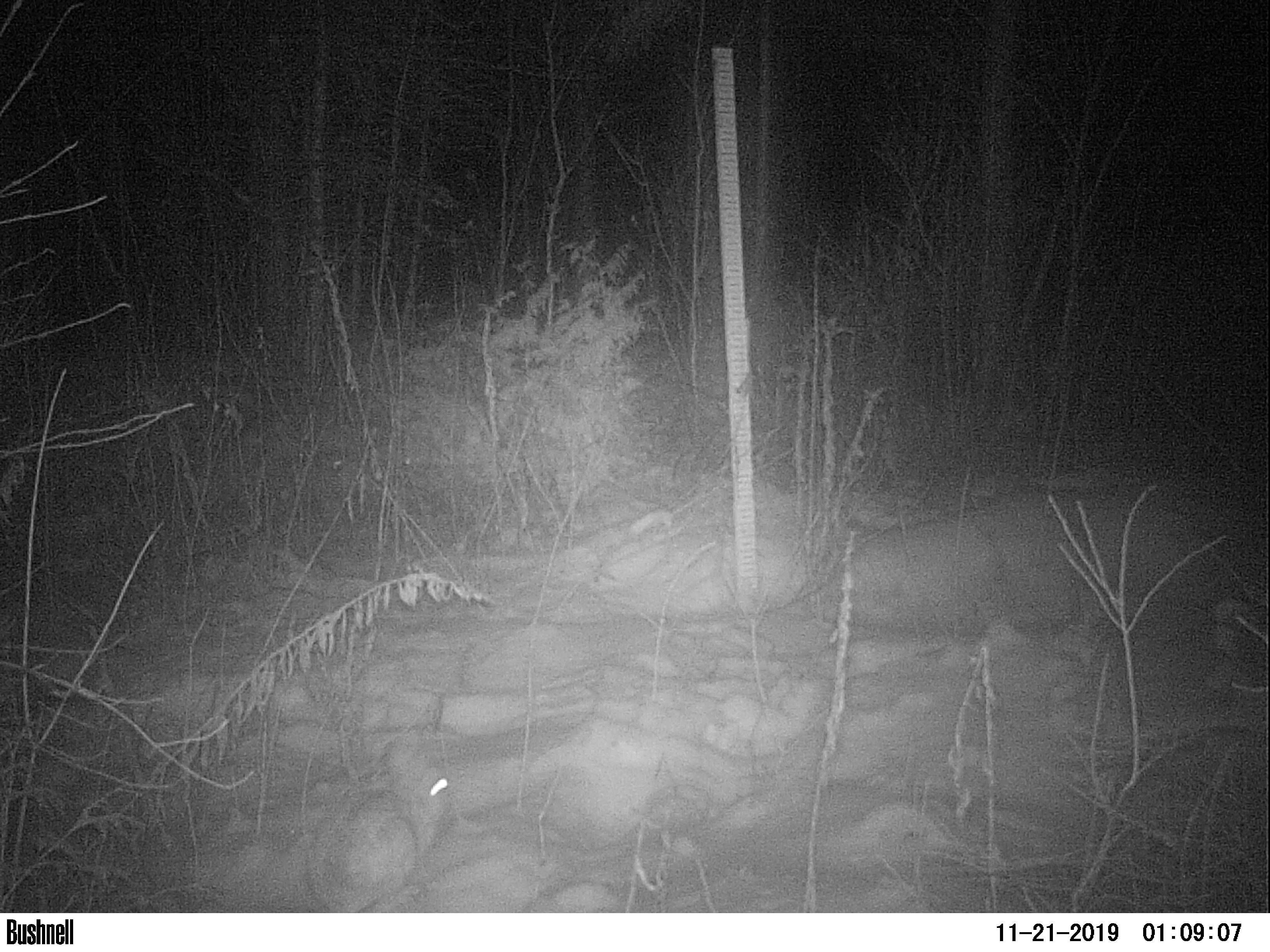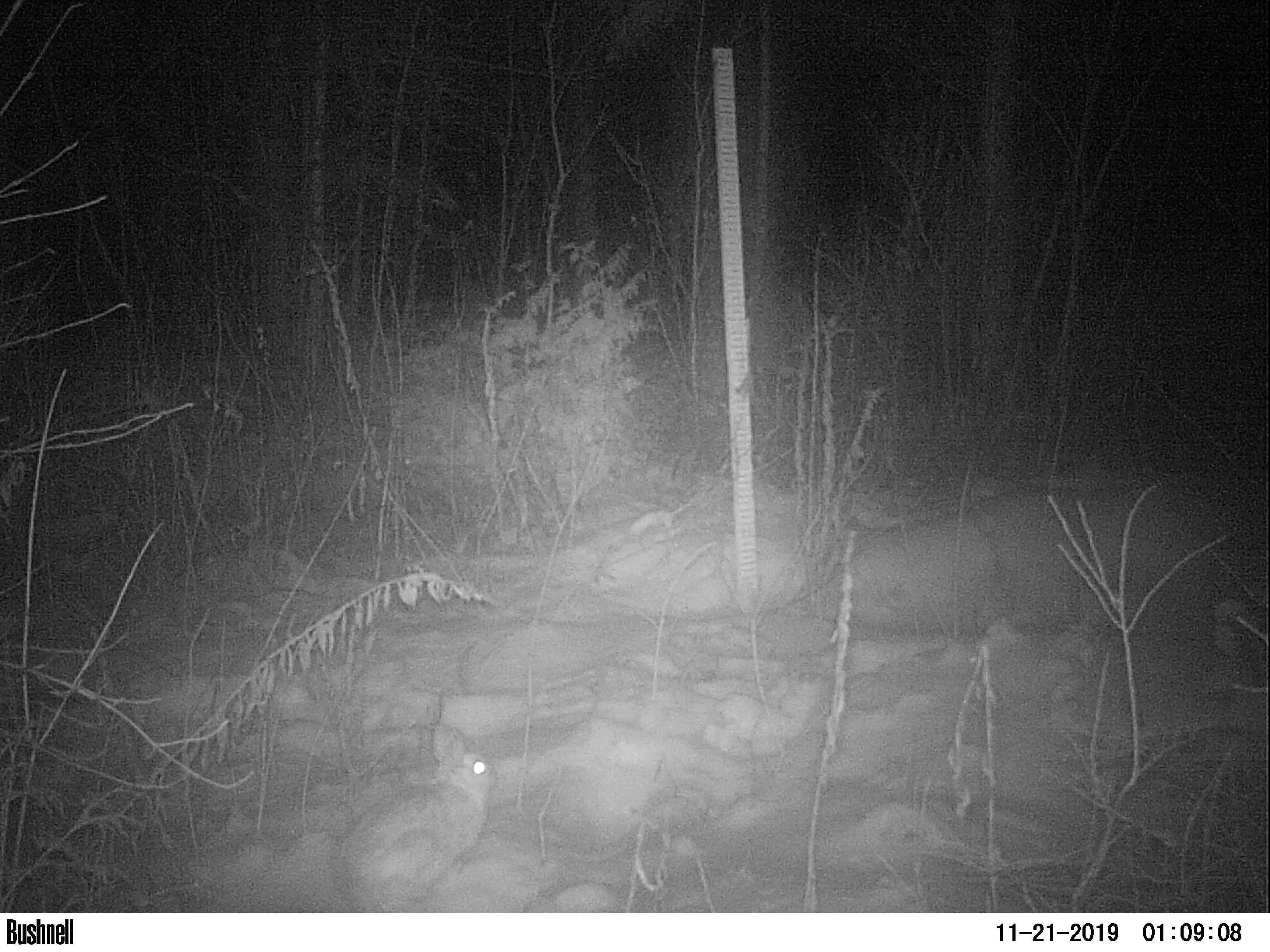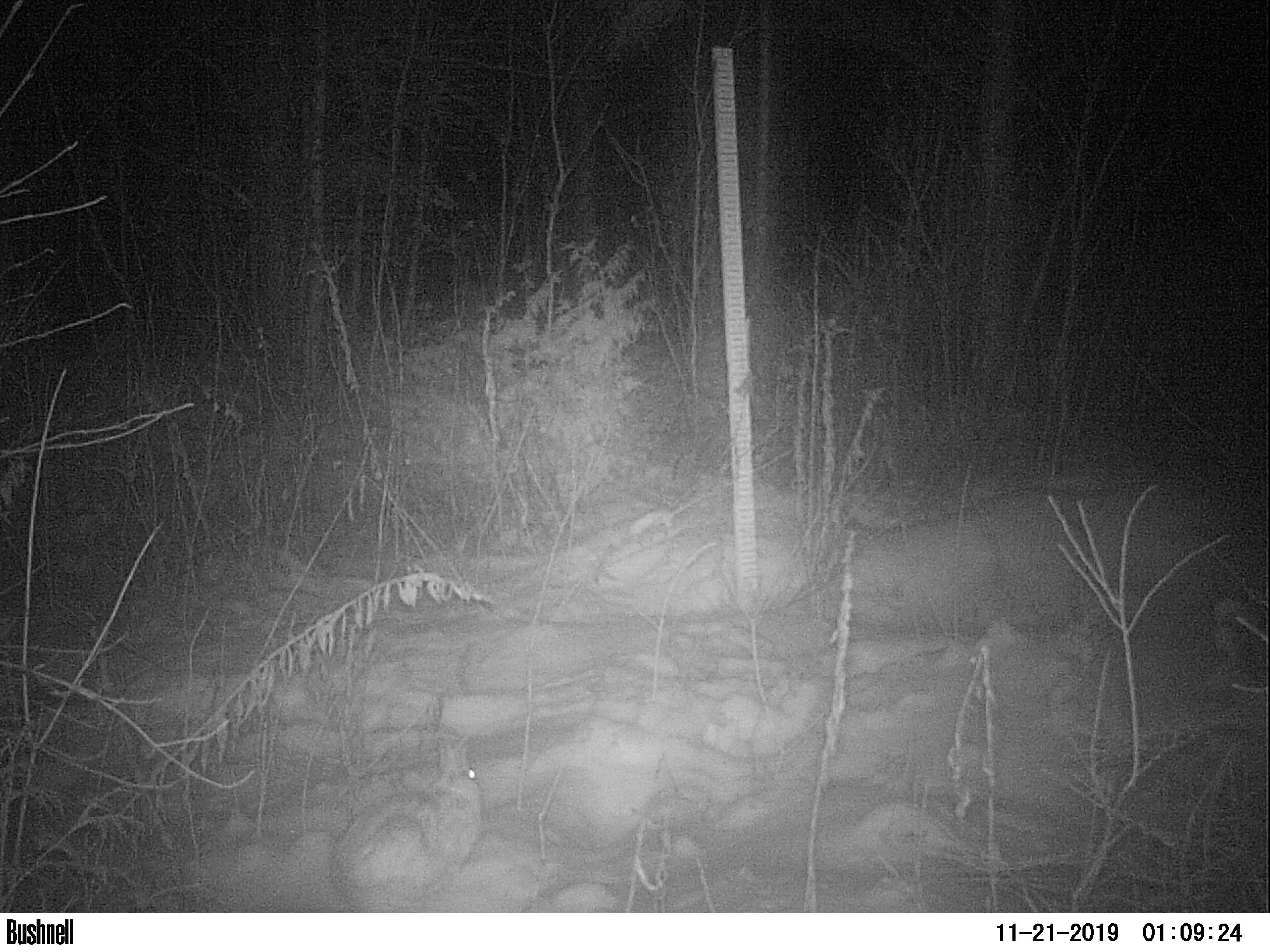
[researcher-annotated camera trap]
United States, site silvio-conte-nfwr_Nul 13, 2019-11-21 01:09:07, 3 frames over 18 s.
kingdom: Animalia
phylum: Chordata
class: Mammalia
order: Lagomorpha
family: Leporidae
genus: Lepus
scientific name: Lepus americanus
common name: snowshoe hare